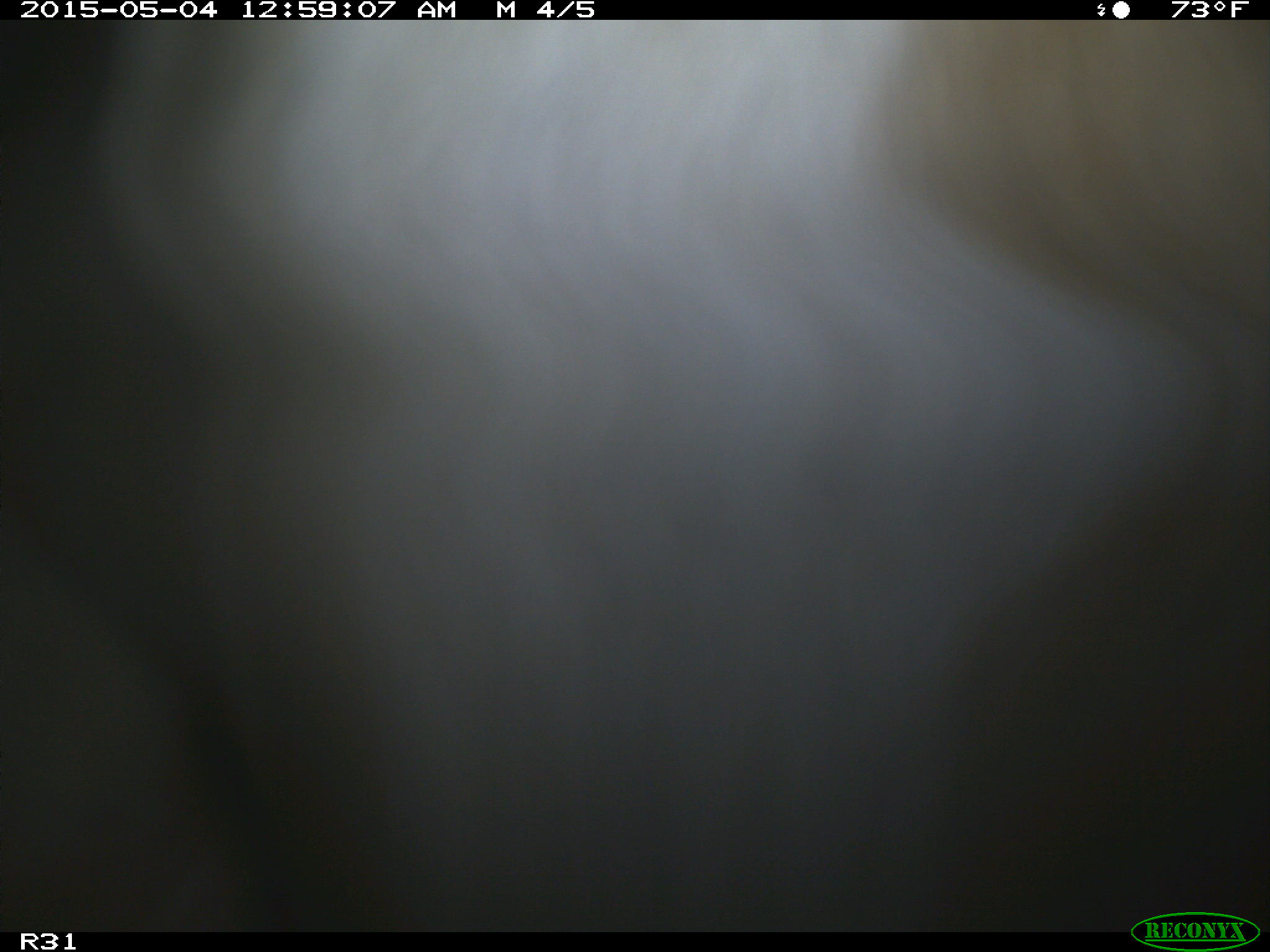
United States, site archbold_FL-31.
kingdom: Animalia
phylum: Chordata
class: Mammalia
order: Artiodactyla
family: Bovidae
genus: Bos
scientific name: Bos taurus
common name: domestic cow